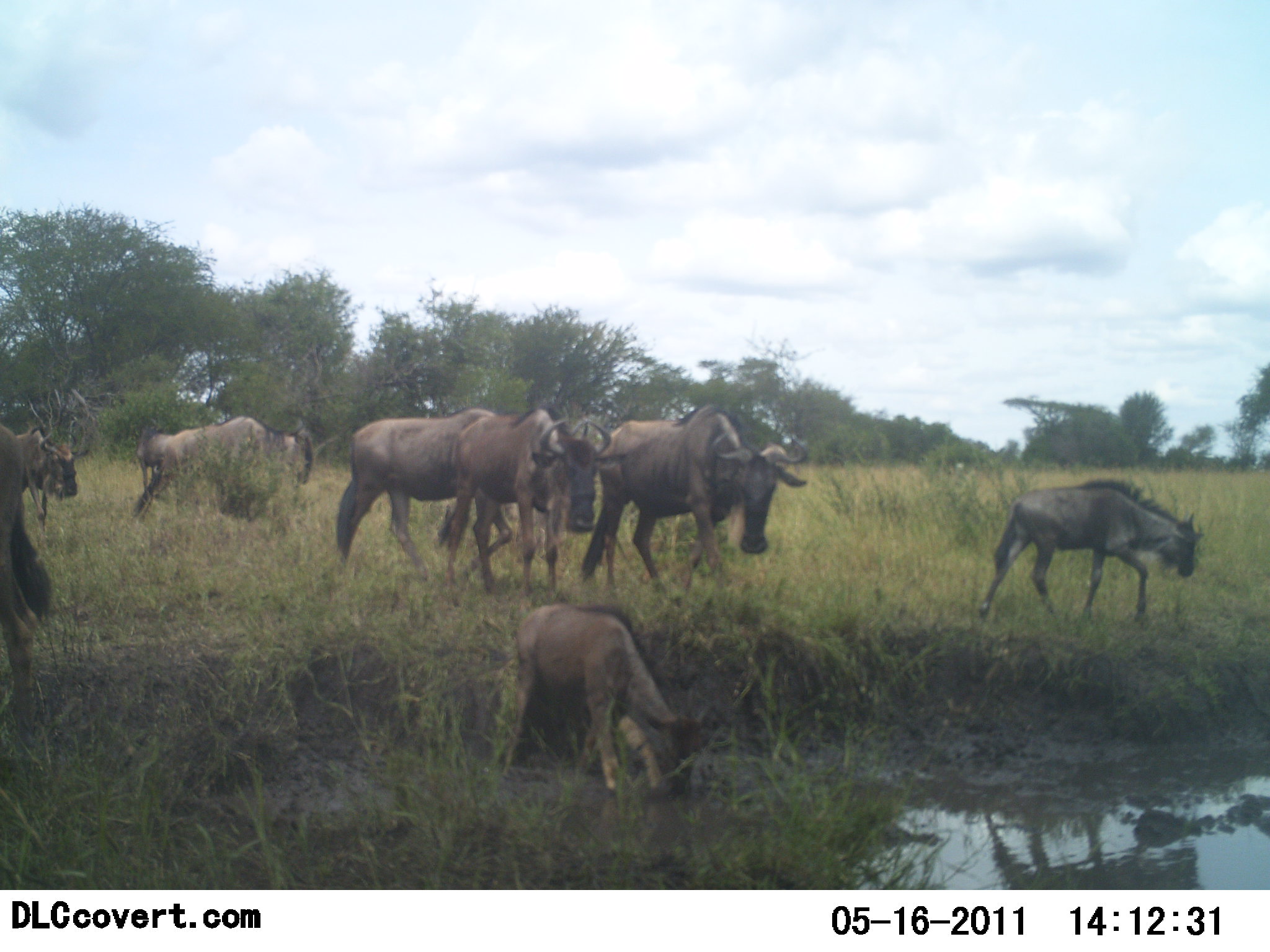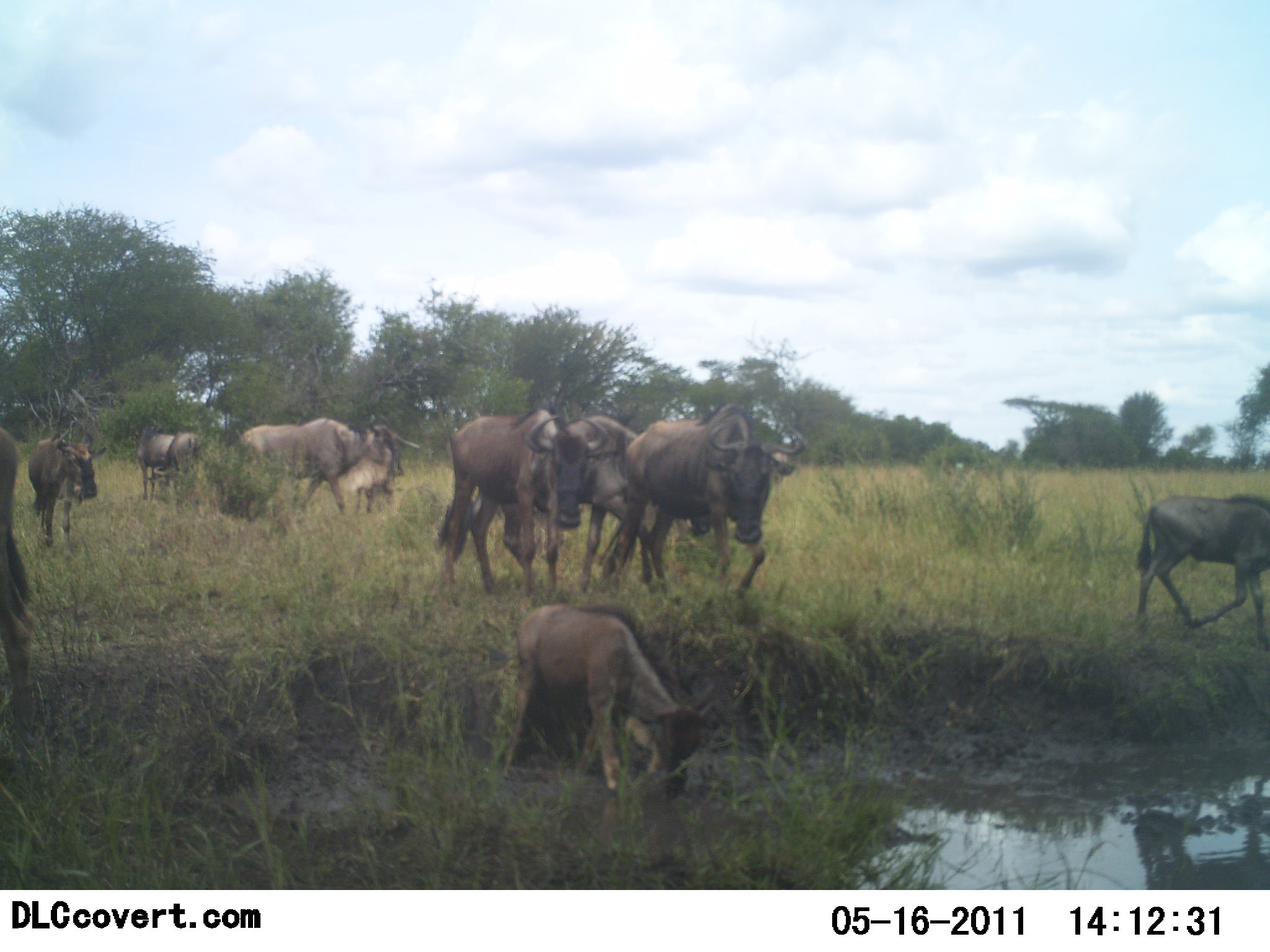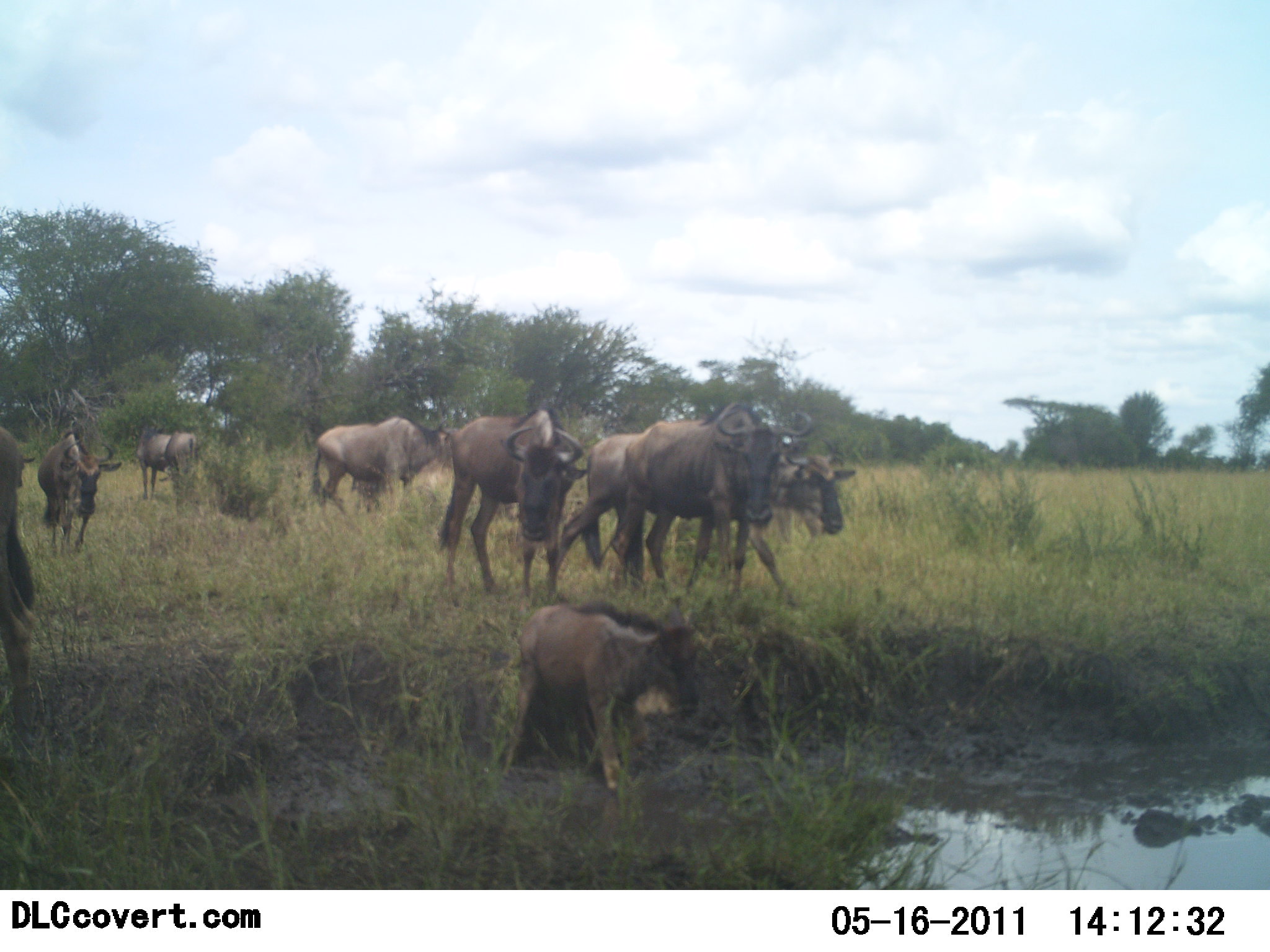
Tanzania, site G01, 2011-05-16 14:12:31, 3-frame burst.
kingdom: Animalia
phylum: Chordata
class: Mammalia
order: Artiodactyla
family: Bovidae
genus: Connochaetes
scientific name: Connochaetes taurinus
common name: blue wildebeest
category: wildebeest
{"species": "wildebeest (blue wildebeest) (Connochaetes taurinus)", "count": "10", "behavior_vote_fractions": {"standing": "31%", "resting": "0%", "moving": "100%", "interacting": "8%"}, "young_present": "54%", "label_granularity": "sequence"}